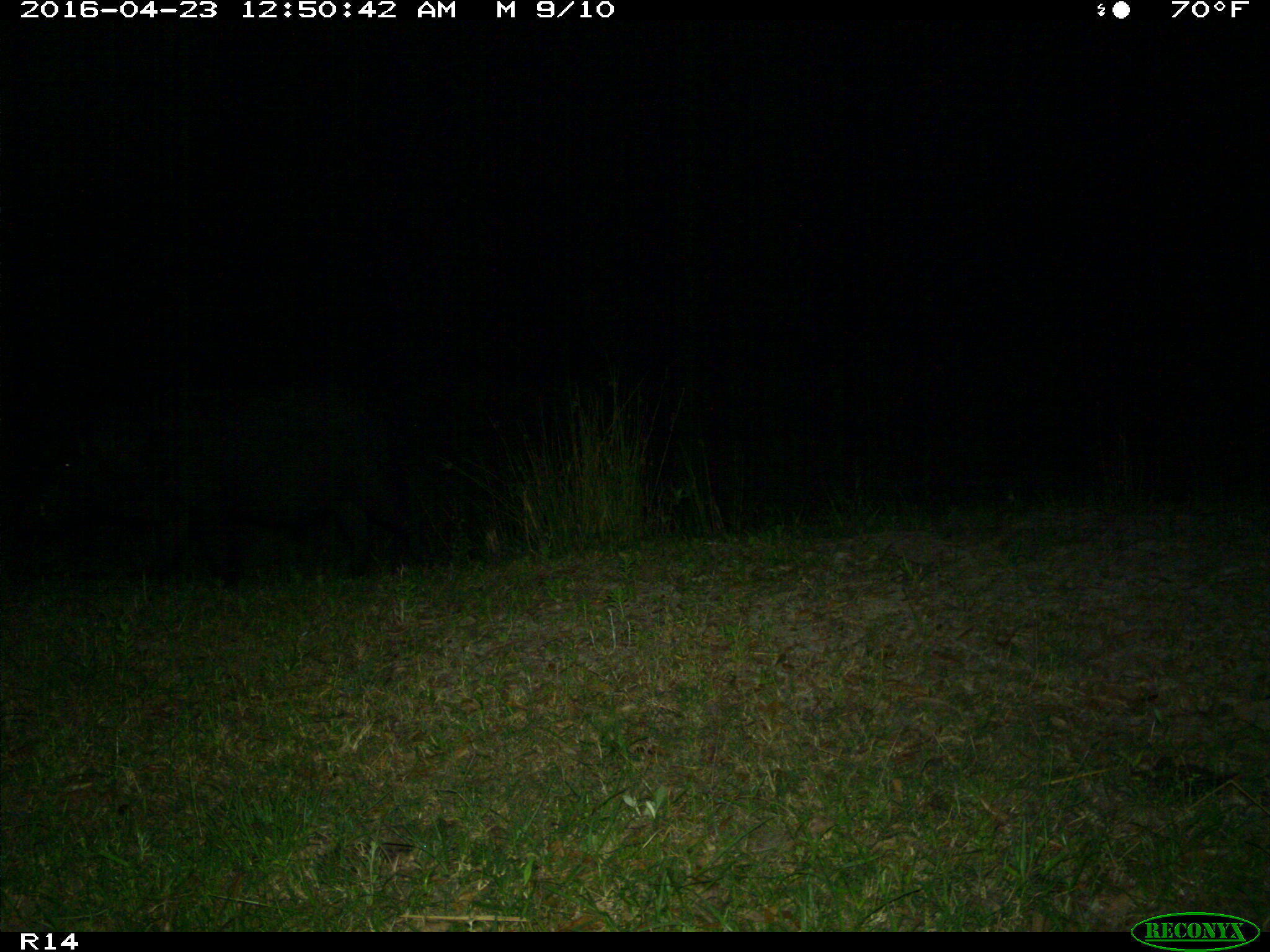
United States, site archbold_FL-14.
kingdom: Animalia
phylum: Chordata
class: Mammalia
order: Artiodactyla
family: Suidae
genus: Sus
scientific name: Sus scrofa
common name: wild boar